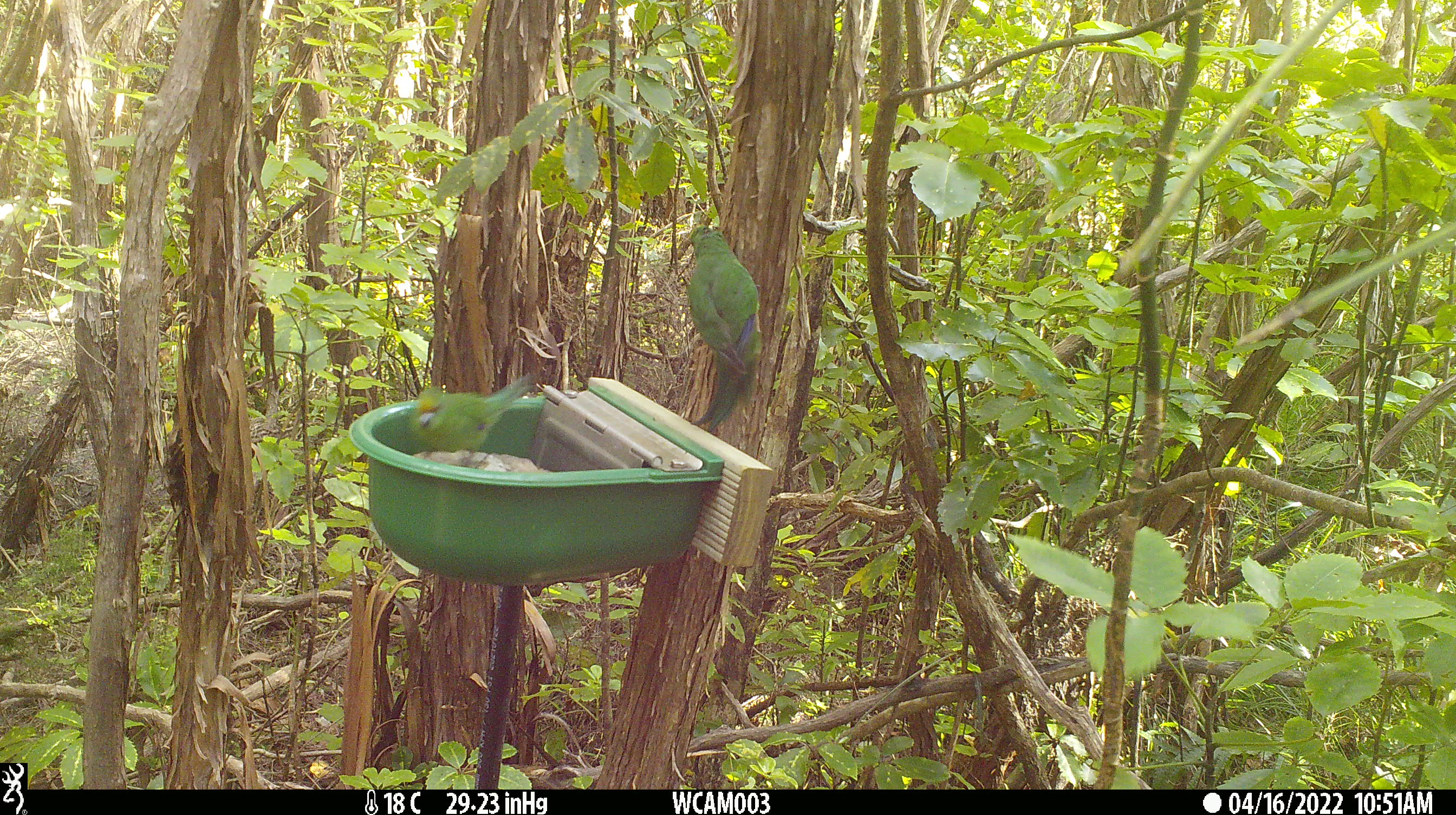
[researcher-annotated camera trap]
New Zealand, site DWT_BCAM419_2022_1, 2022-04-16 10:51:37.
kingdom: Animalia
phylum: Chordata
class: Aves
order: Psittaciformes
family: Psittaculidae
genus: Cyanoramphus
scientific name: Cyanoramphus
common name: parakeet